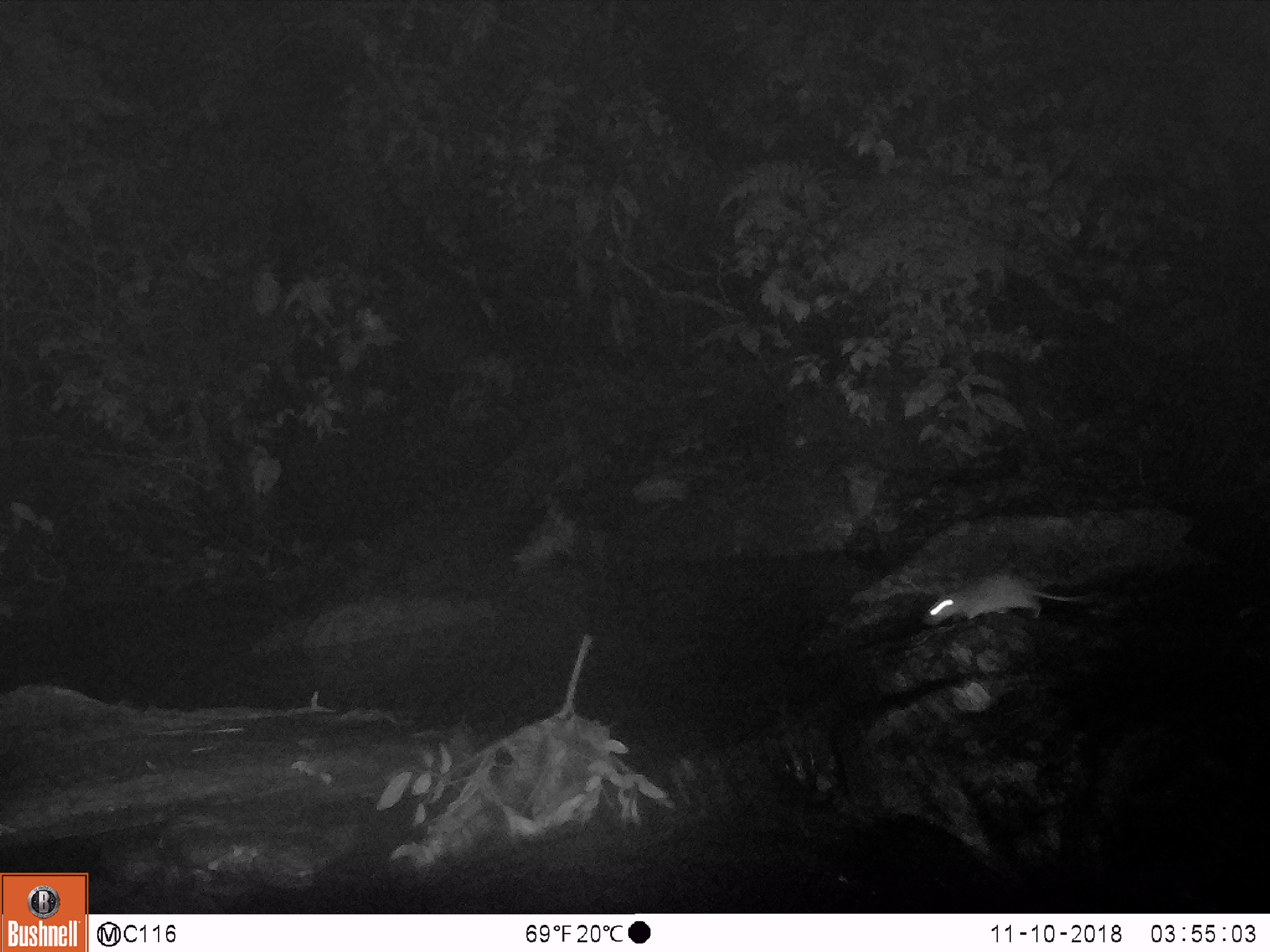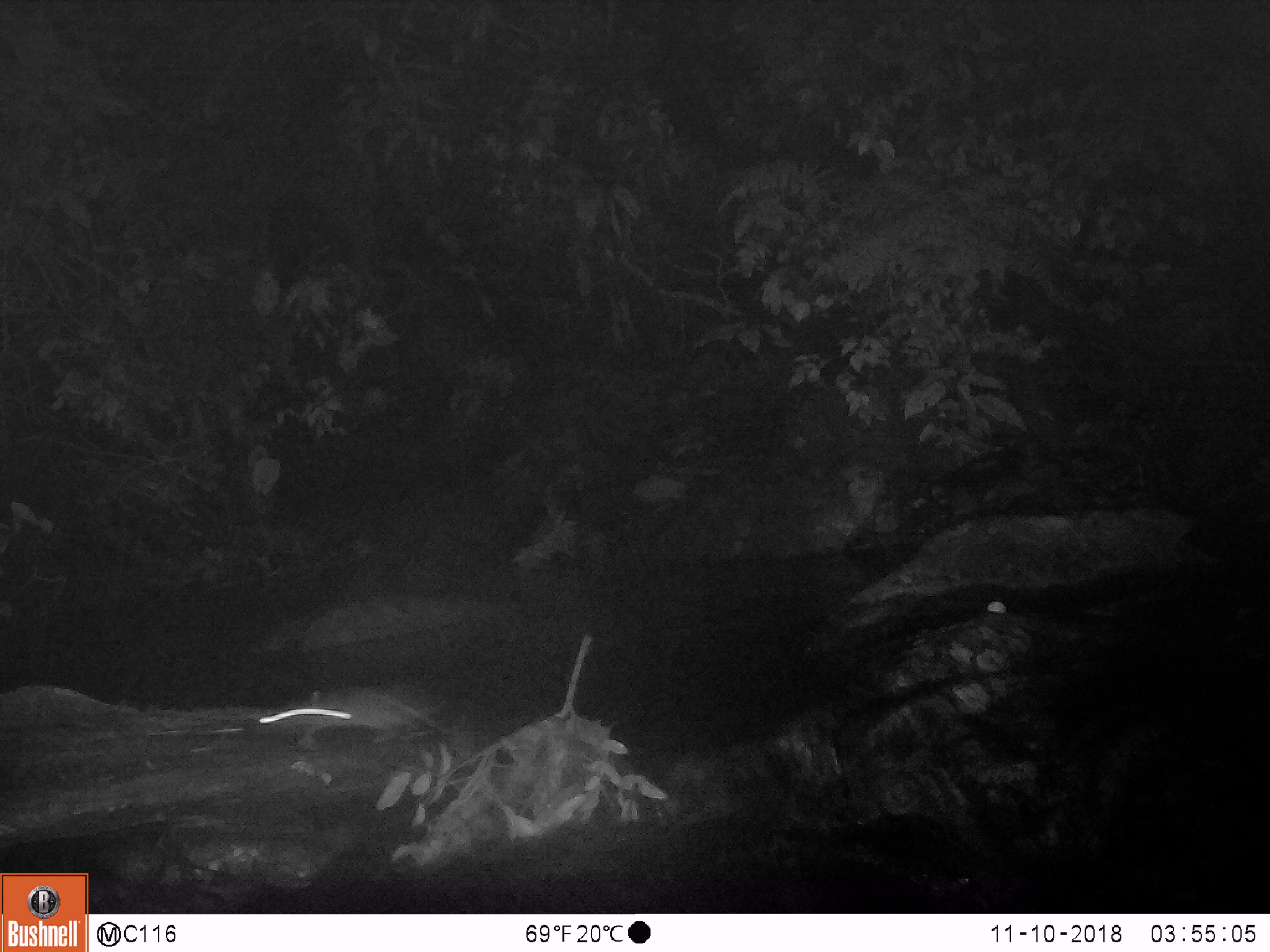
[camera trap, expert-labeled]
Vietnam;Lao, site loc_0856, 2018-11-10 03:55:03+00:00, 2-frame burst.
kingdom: Animalia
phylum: Chordata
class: Mammalia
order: Rodentia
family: Muridae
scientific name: Muridae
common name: old-world mice and rats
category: unidentified murid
Unidentified murid (old-world mice and rats) (Muridae). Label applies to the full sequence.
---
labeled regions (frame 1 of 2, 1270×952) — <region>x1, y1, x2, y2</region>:
unidentified murid: <region>922, 572, 1109, 627</region>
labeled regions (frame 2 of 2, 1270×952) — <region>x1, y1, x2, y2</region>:
unidentified murid: <region>201, 687, 427, 740</region>